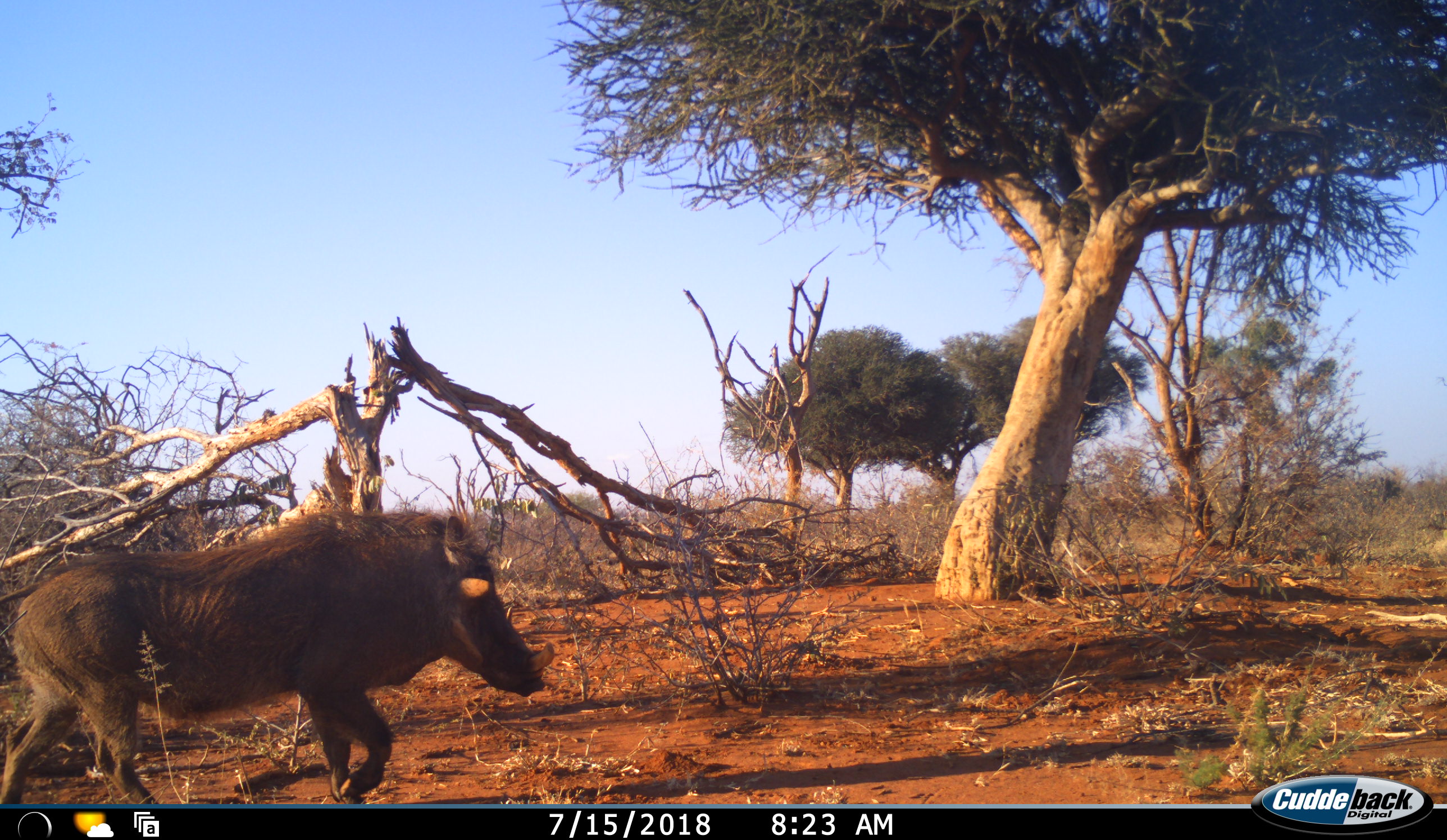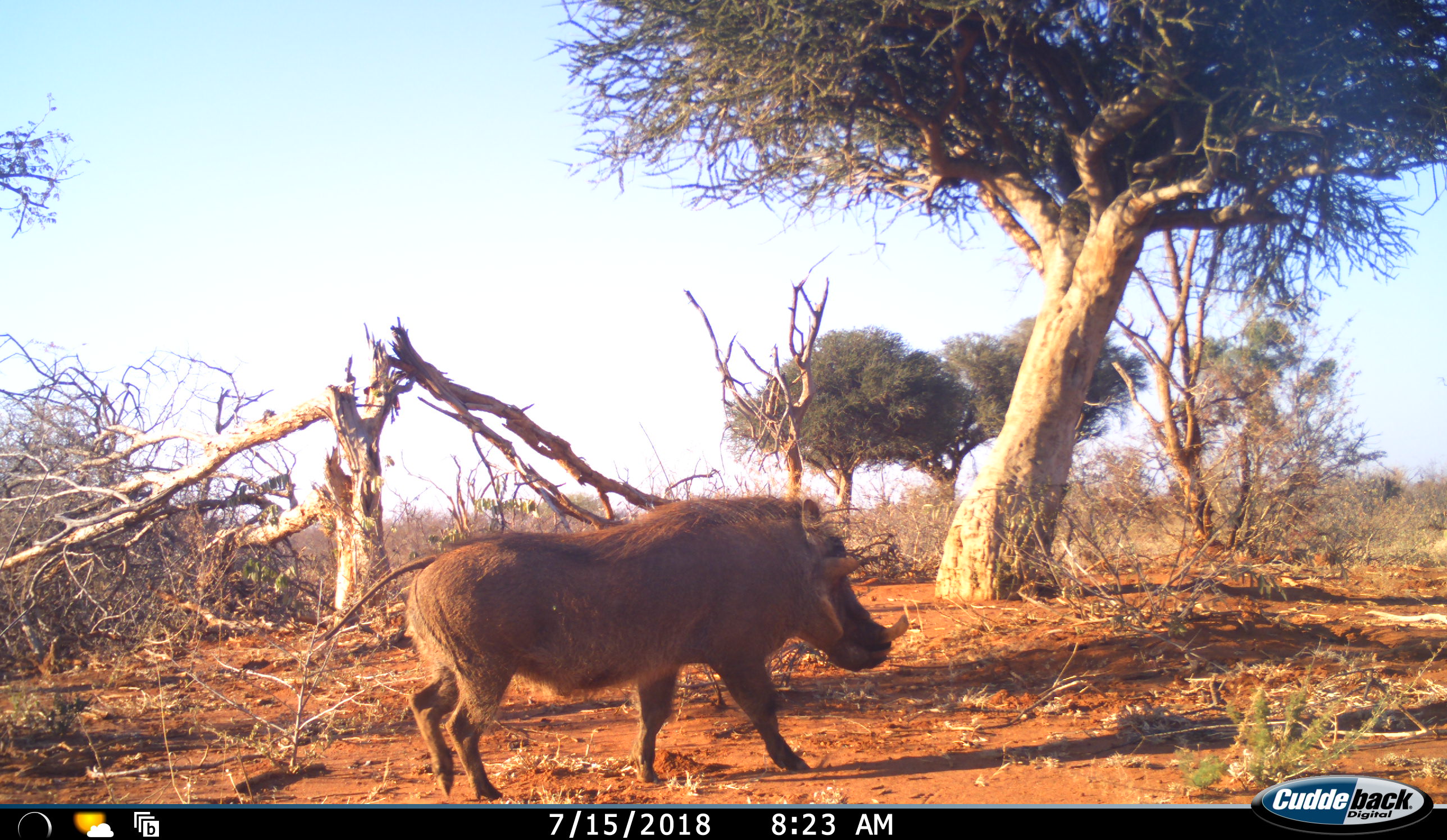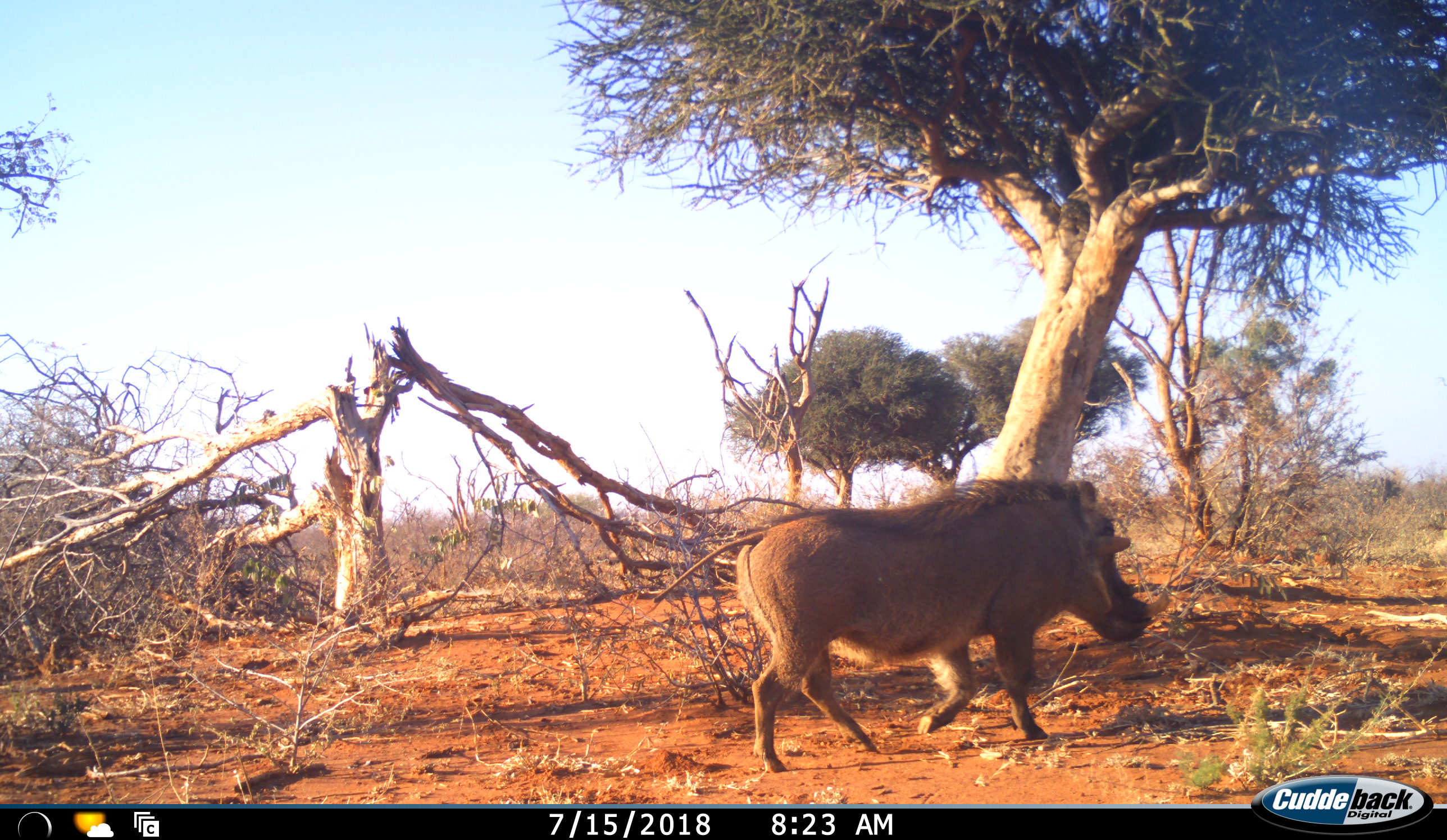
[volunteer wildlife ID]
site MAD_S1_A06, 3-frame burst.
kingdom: Animalia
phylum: Chordata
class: Mammalia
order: Artiodactyla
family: Suidae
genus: Phacochoerus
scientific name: Phacochoerus africanus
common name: warthog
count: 1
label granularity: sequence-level